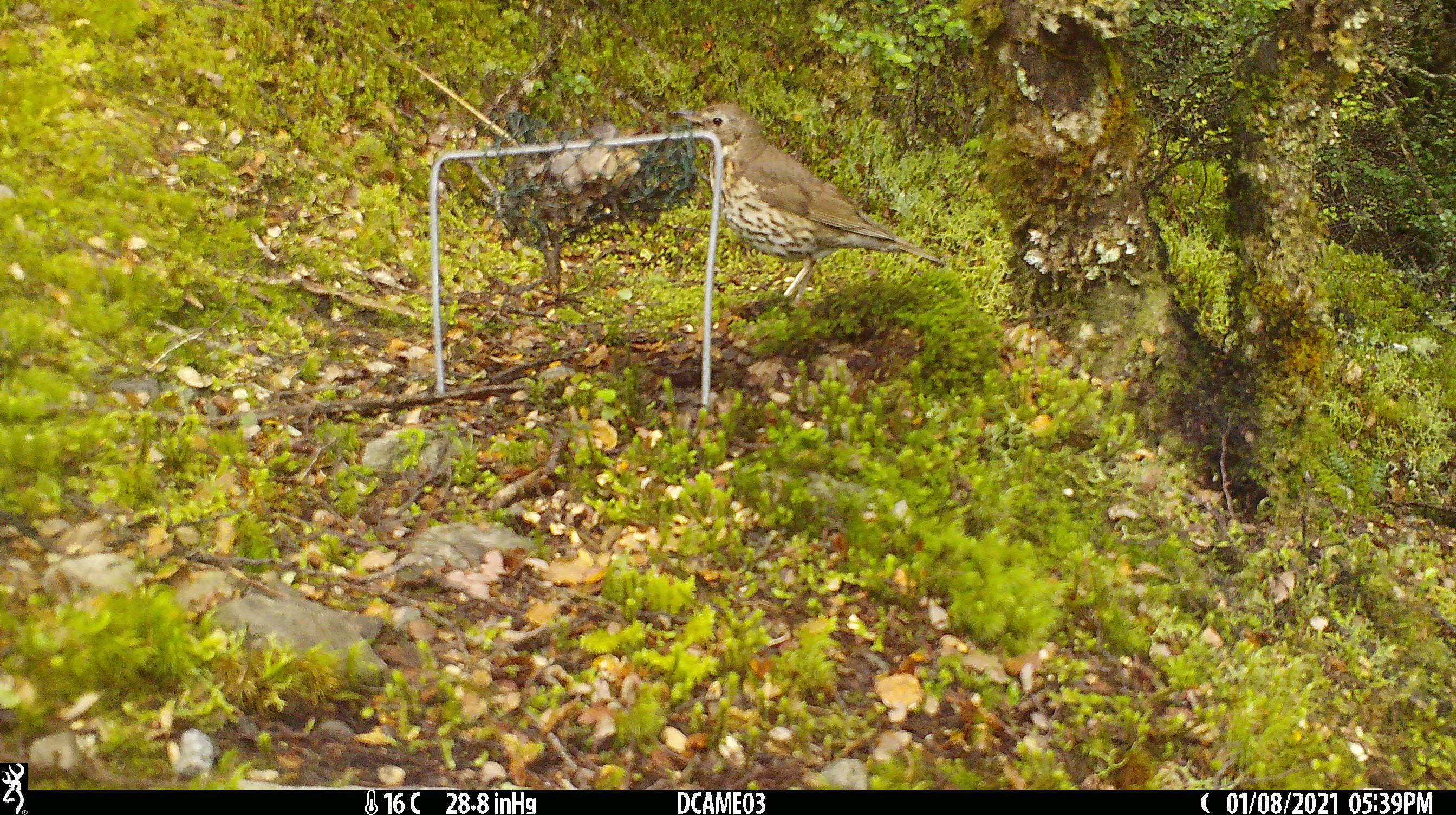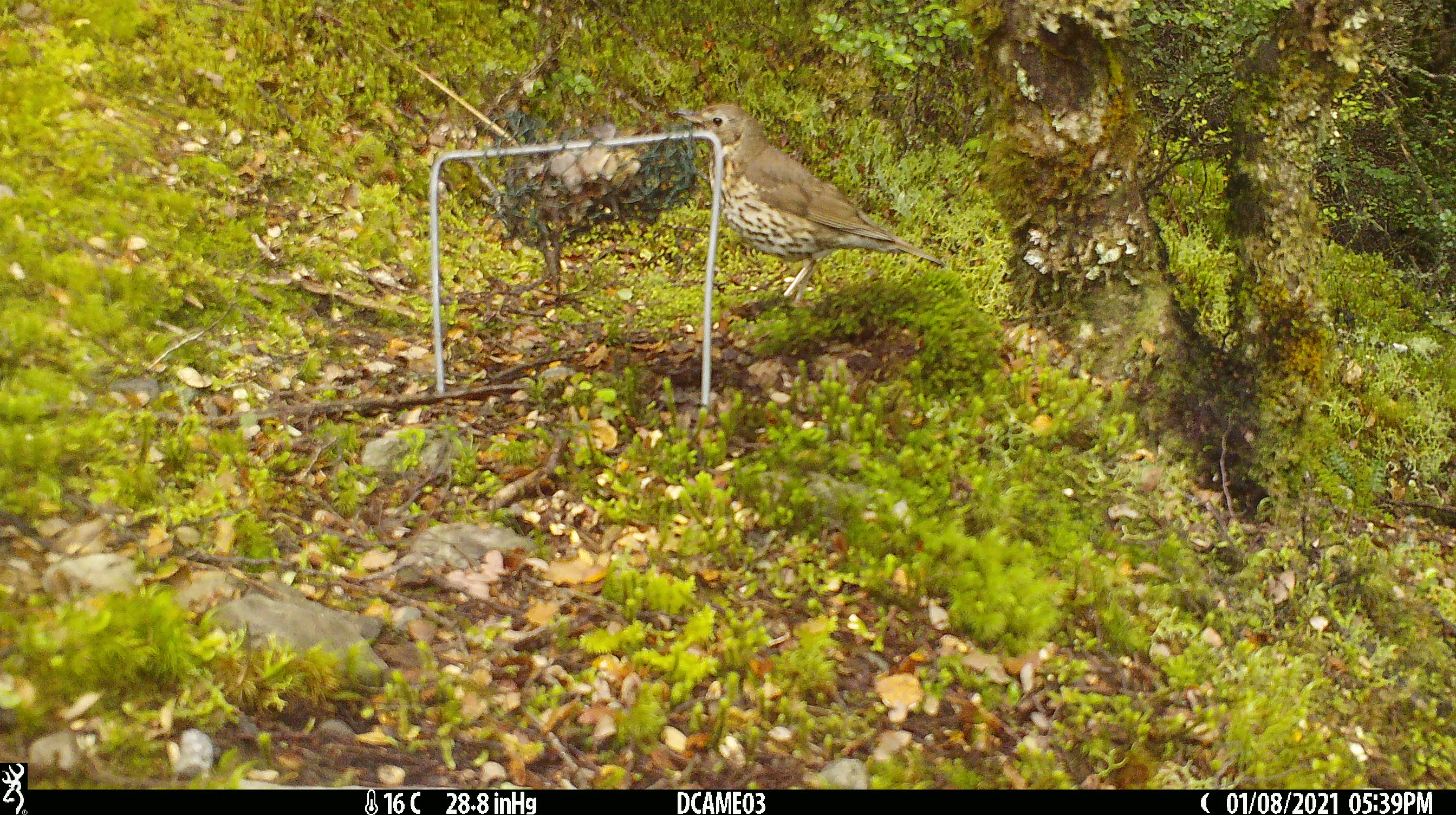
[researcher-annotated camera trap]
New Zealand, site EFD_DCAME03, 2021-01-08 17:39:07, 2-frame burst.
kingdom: Animalia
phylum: Chordata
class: Aves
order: Passeriformes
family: Turdidae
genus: Turdus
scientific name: Turdus philomelos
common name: song thrush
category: thrush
Thrush (song thrush) (Turdus philomelos).